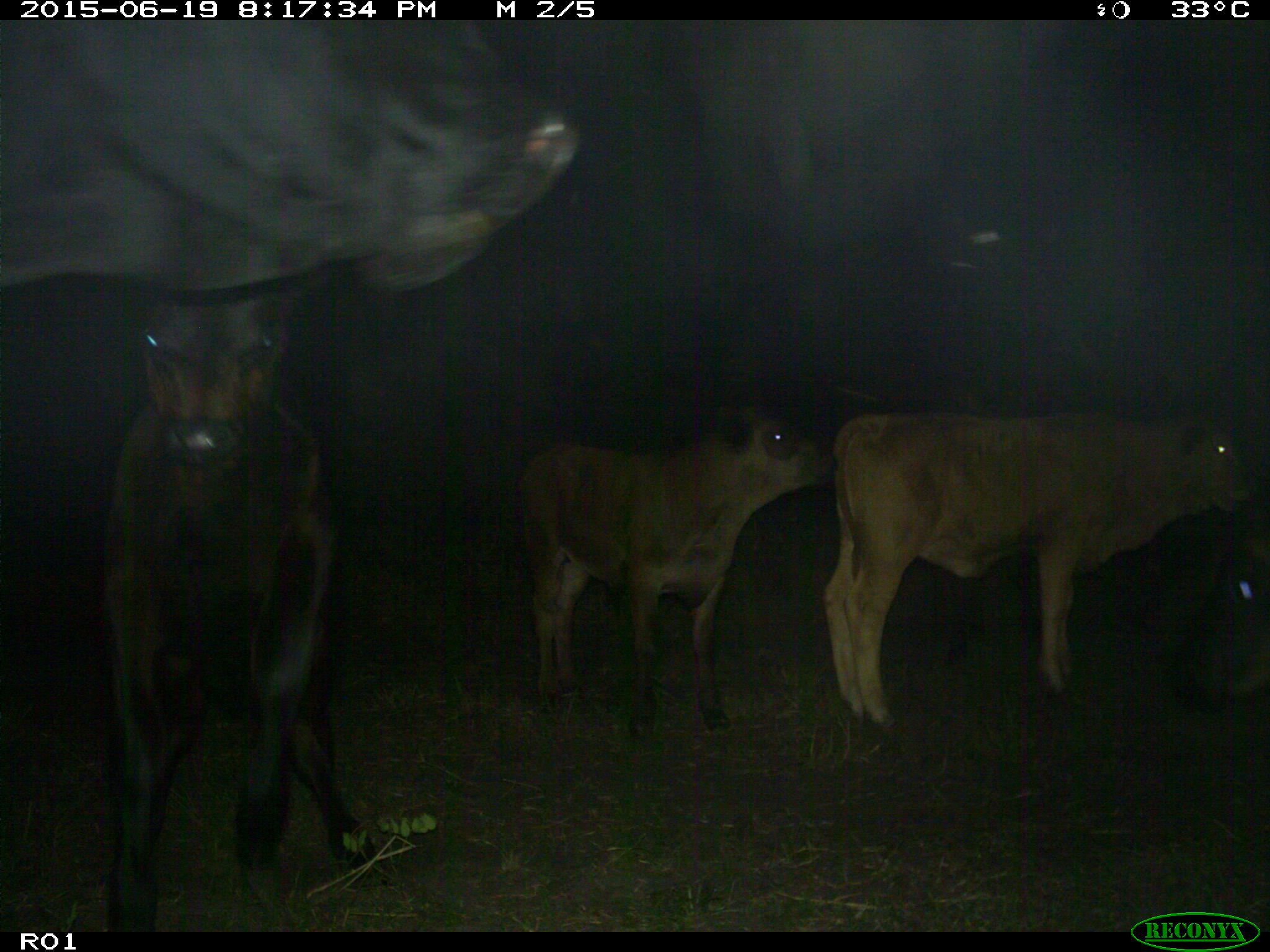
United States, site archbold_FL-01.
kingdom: Animalia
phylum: Chordata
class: Mammalia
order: Artiodactyla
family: Bovidae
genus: Bos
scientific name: Bos taurus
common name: domestic cow